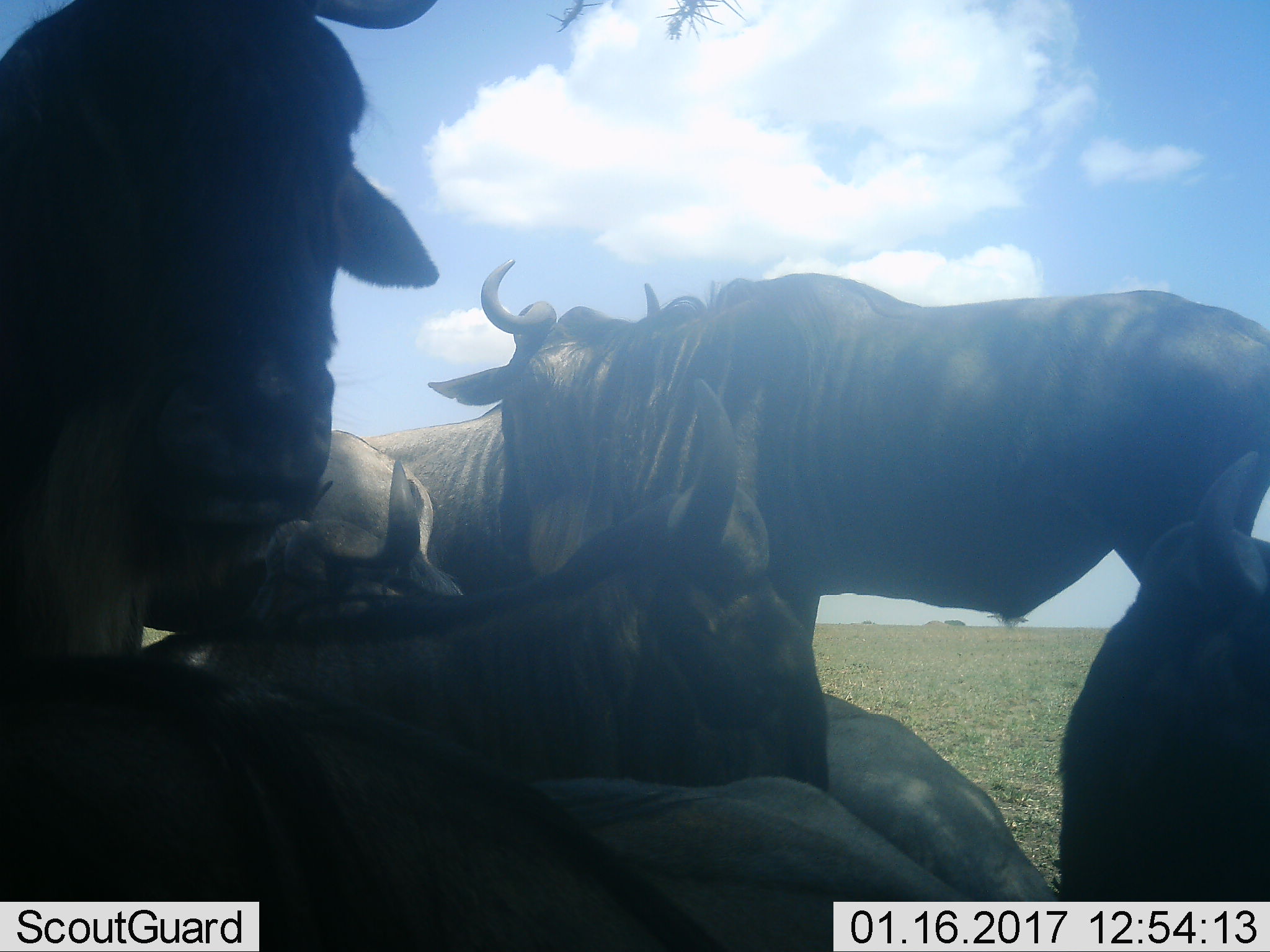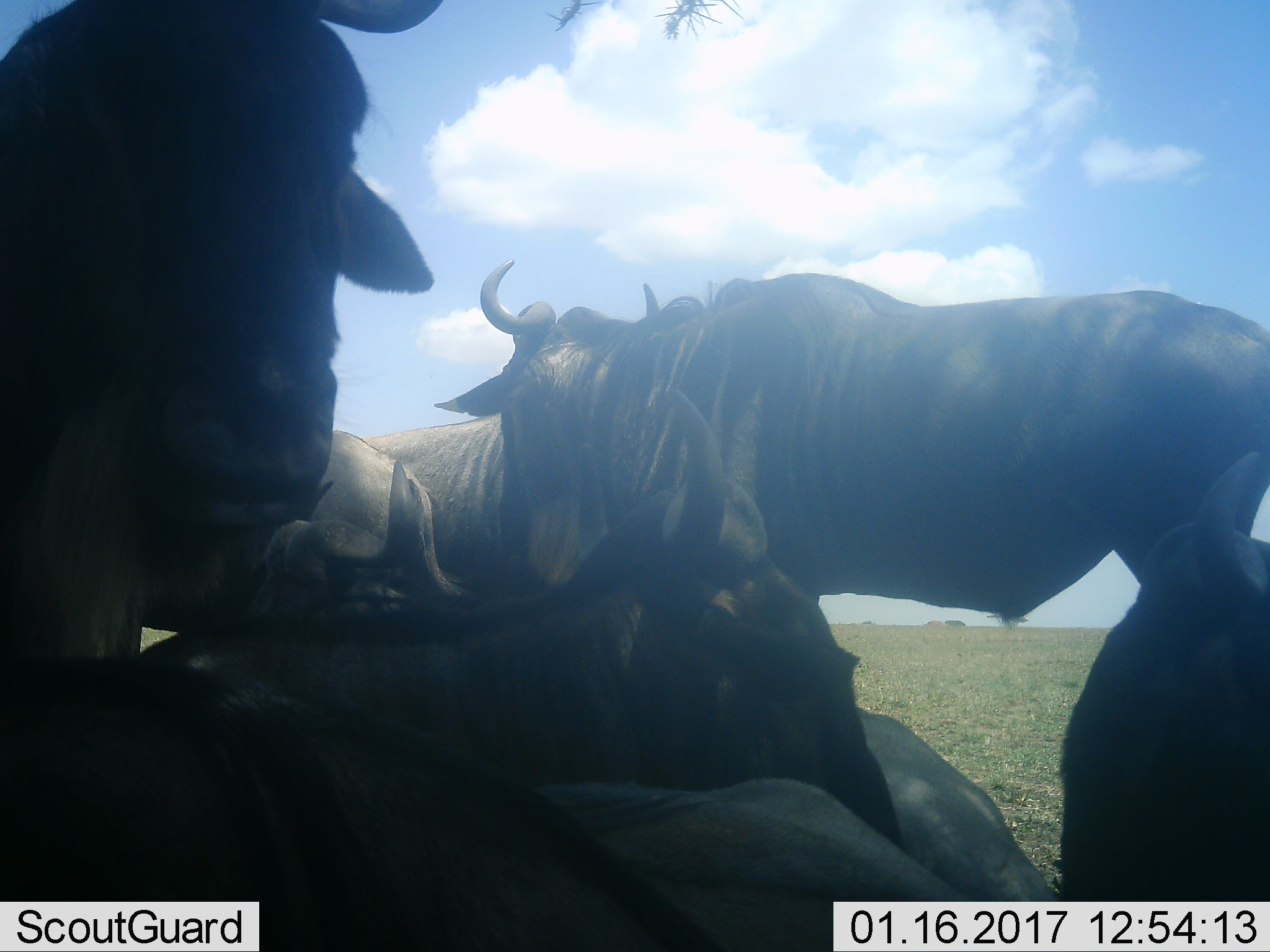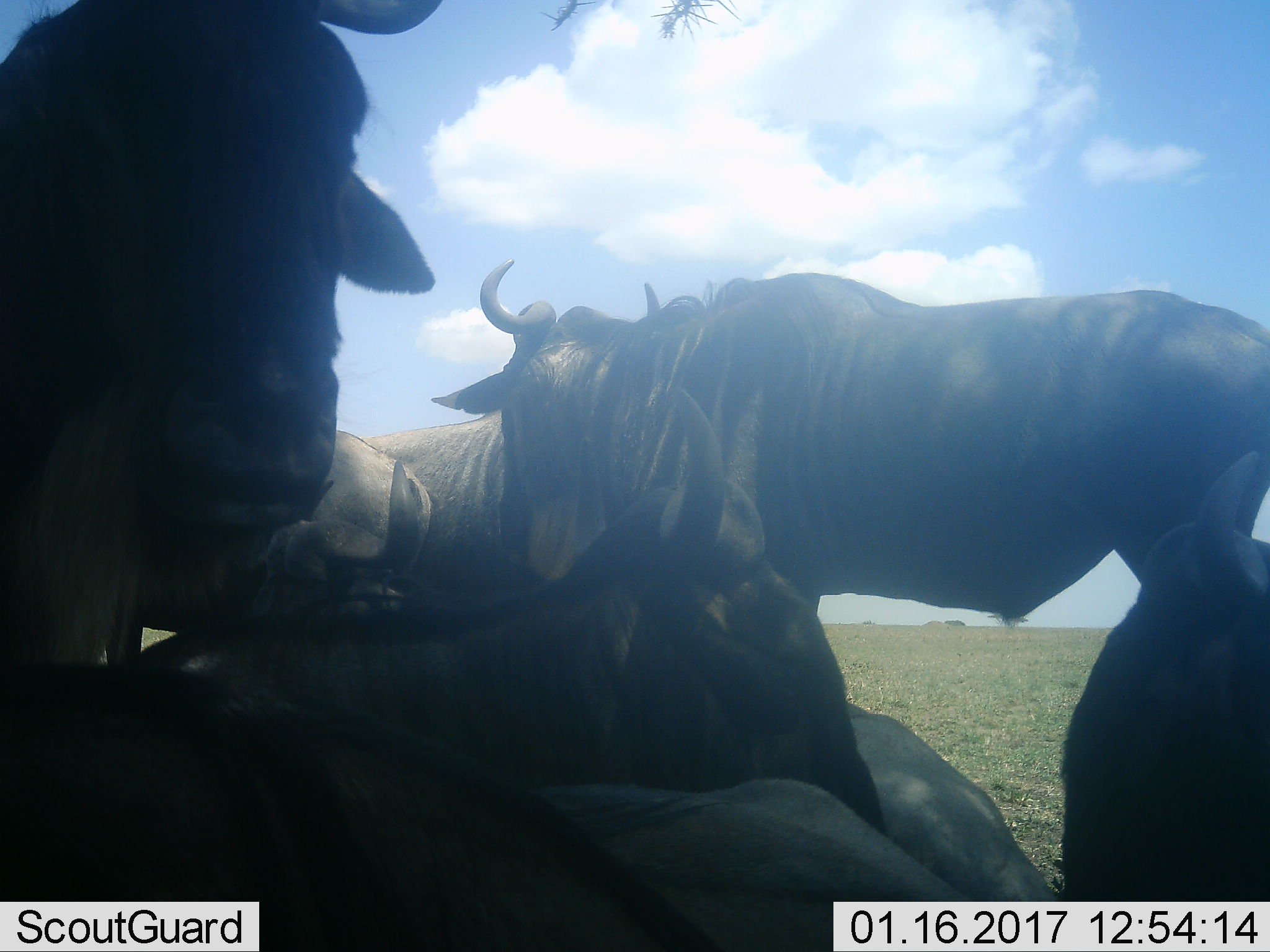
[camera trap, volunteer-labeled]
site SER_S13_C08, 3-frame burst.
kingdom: Animalia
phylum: Chordata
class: Mammalia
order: Artiodactyla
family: Bovidae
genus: Connochaetes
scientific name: Connochaetes taurinus taurinus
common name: blue wildebeest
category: wildebeestblue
Wildebeestblue (blue wildebeest) (Connochaetes taurinus taurinus), count 7. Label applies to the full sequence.